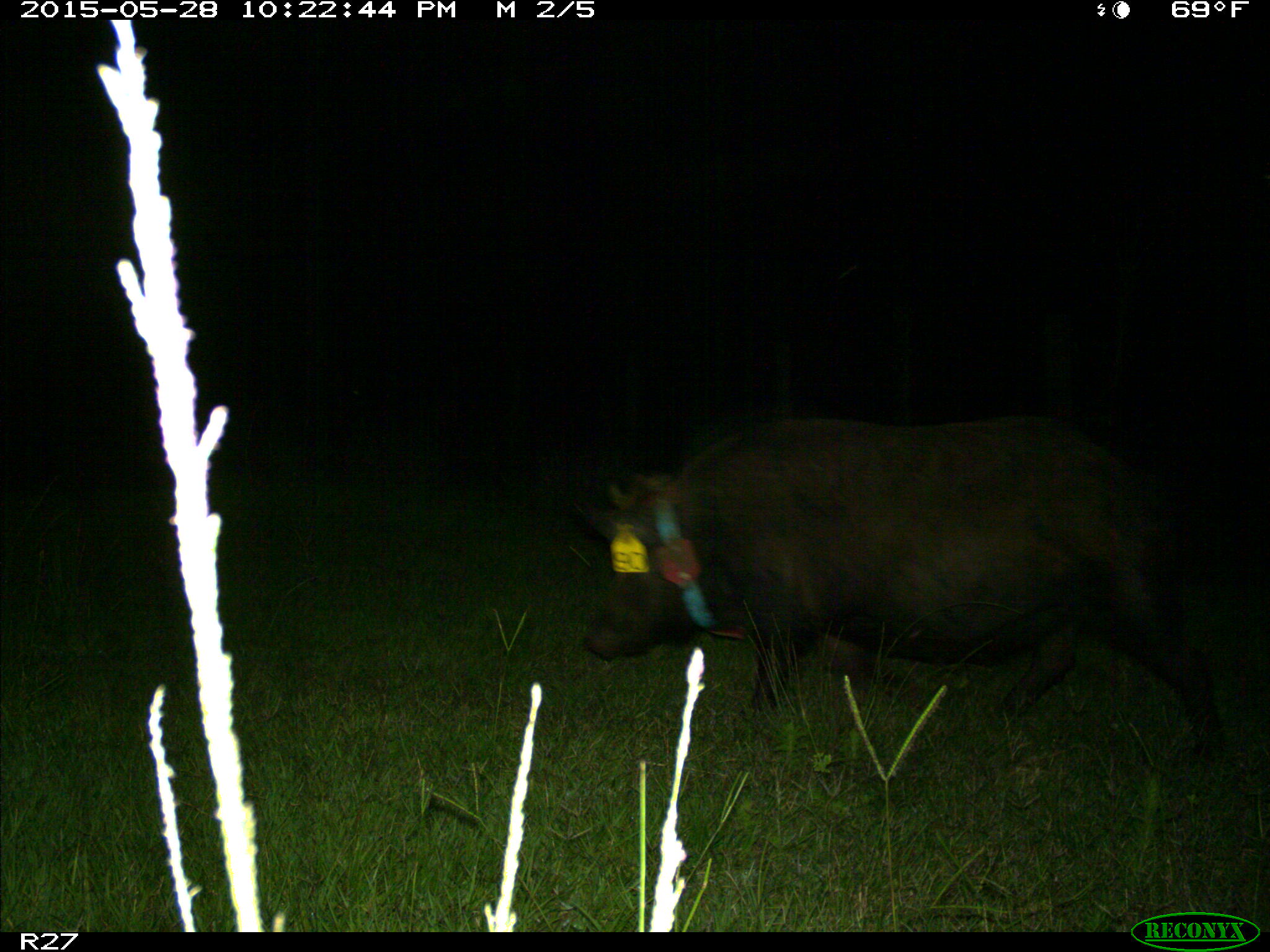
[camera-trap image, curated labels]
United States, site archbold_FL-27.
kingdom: Animalia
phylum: Chordata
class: Mammalia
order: Artiodactyla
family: Suidae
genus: Sus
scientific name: Sus scrofa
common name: wild boar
Sus scrofa (wild boar).